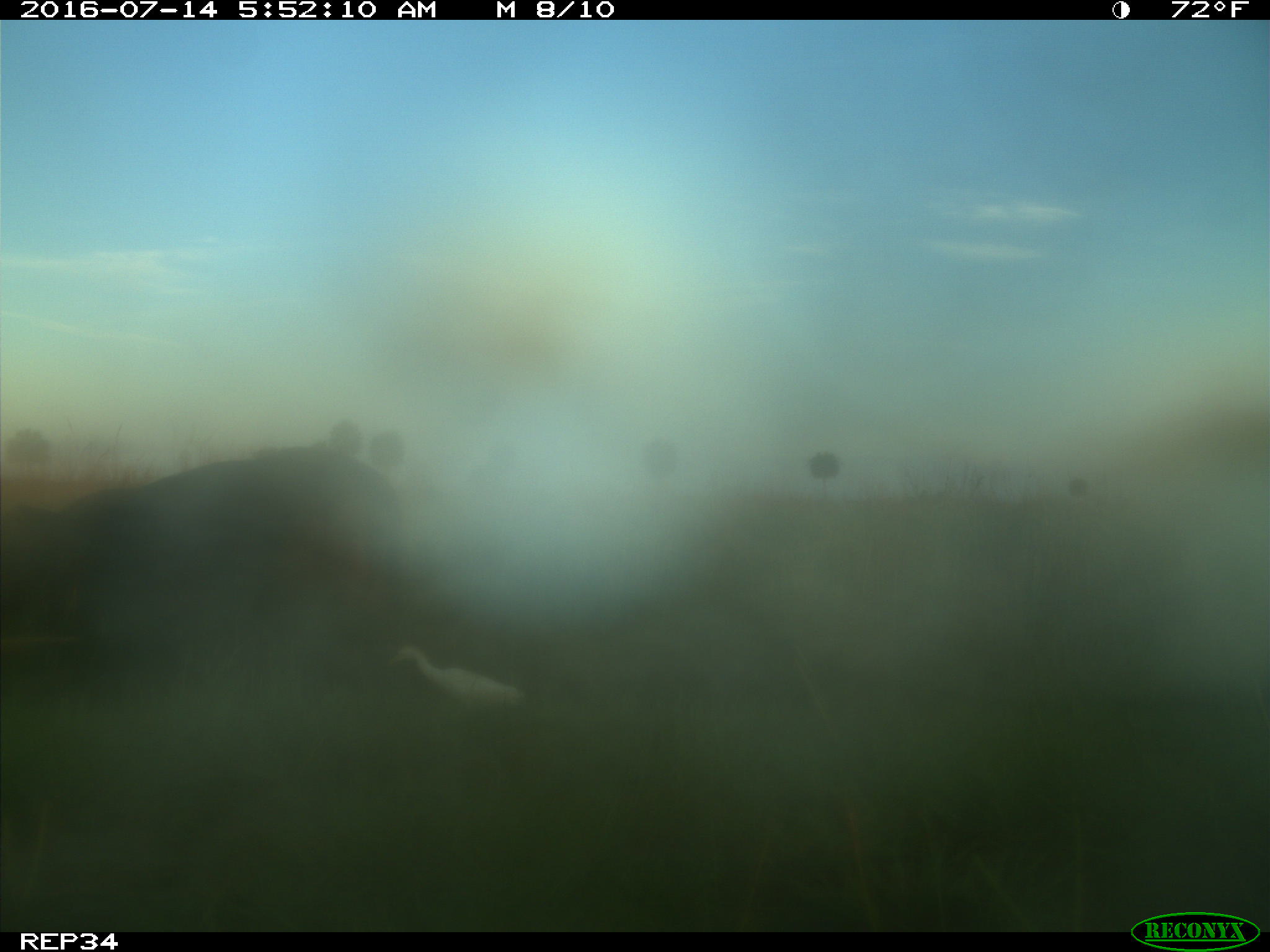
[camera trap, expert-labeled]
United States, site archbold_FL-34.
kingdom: Animalia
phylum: Chordata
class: Mammalia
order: Artiodactyla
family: Bovidae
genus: Bos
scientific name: Bos taurus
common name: domestic cow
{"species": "Bos taurus (domestic cow)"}